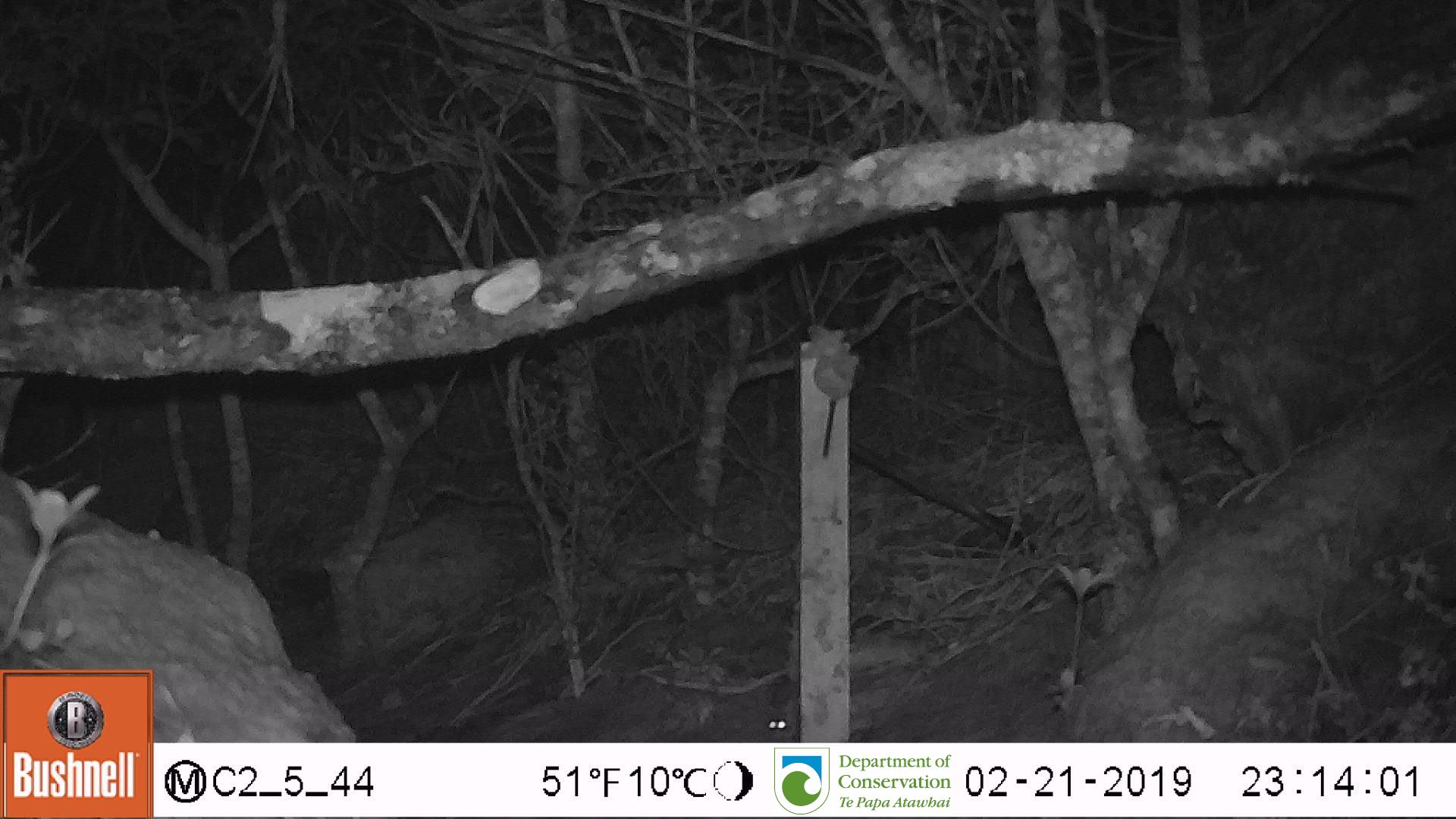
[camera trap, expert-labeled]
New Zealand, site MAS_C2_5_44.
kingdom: Animalia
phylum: Chordata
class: Mammalia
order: Rodentia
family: Muridae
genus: Mus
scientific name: Mus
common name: mouse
Mouse (Mus).